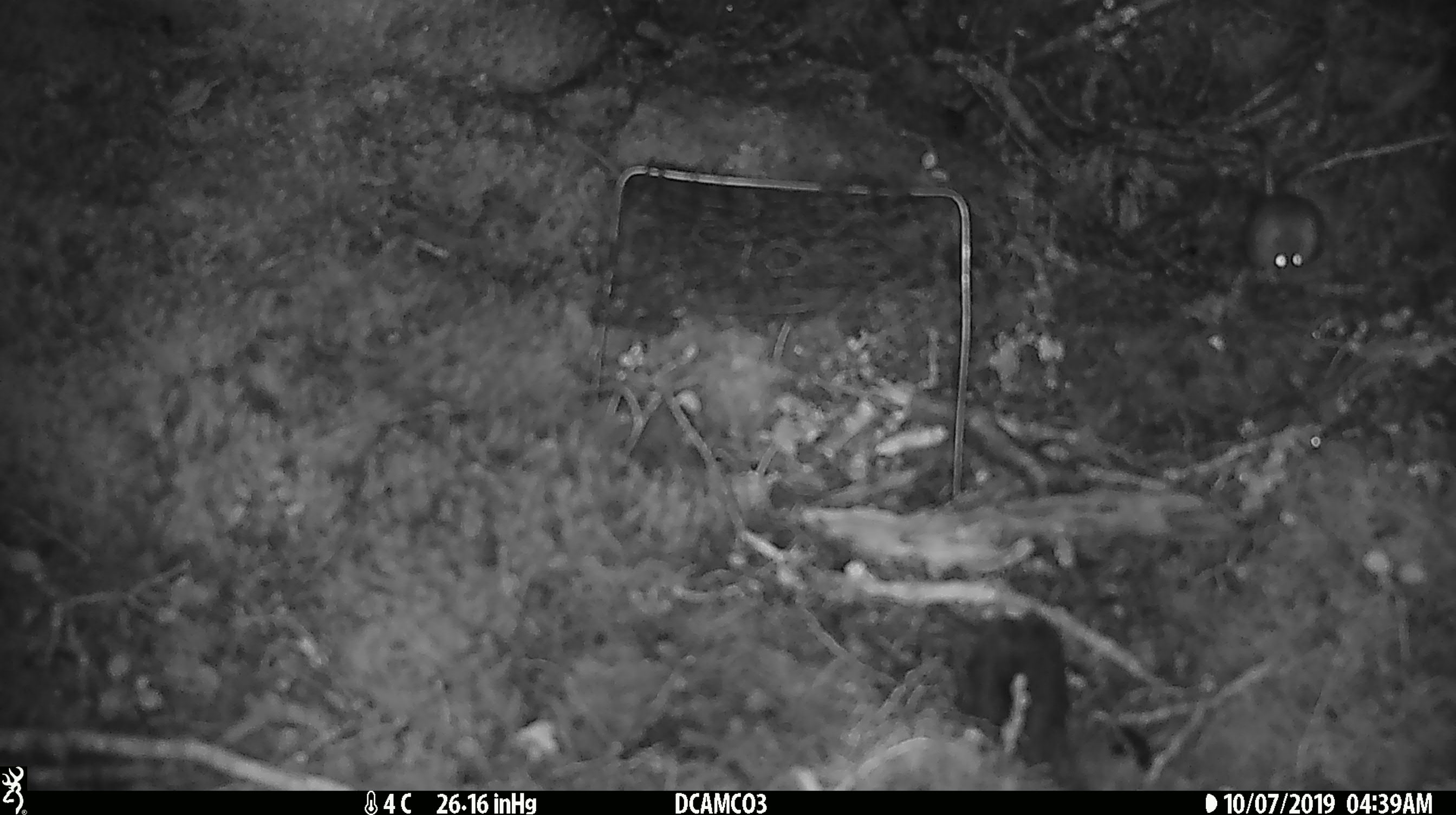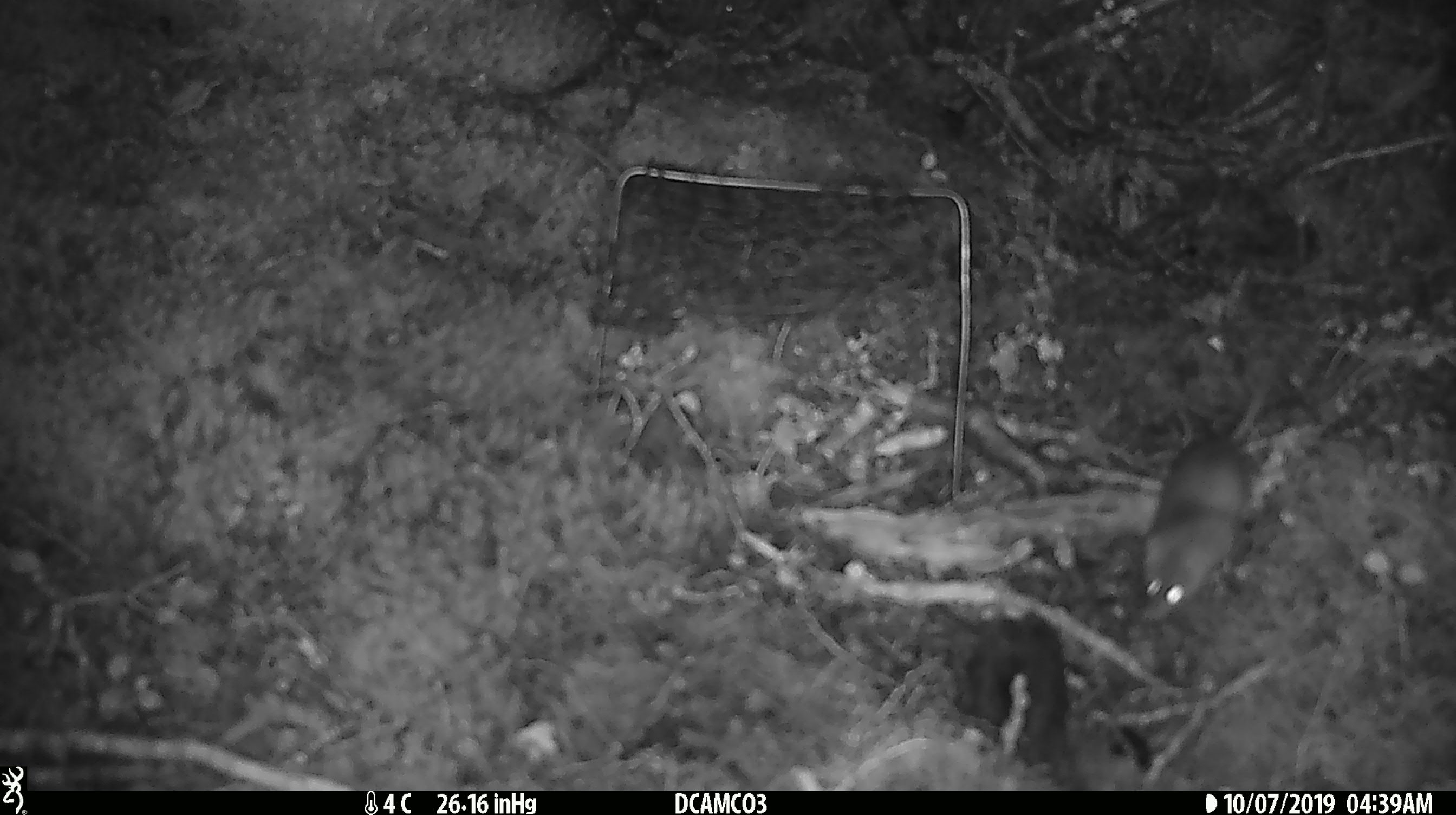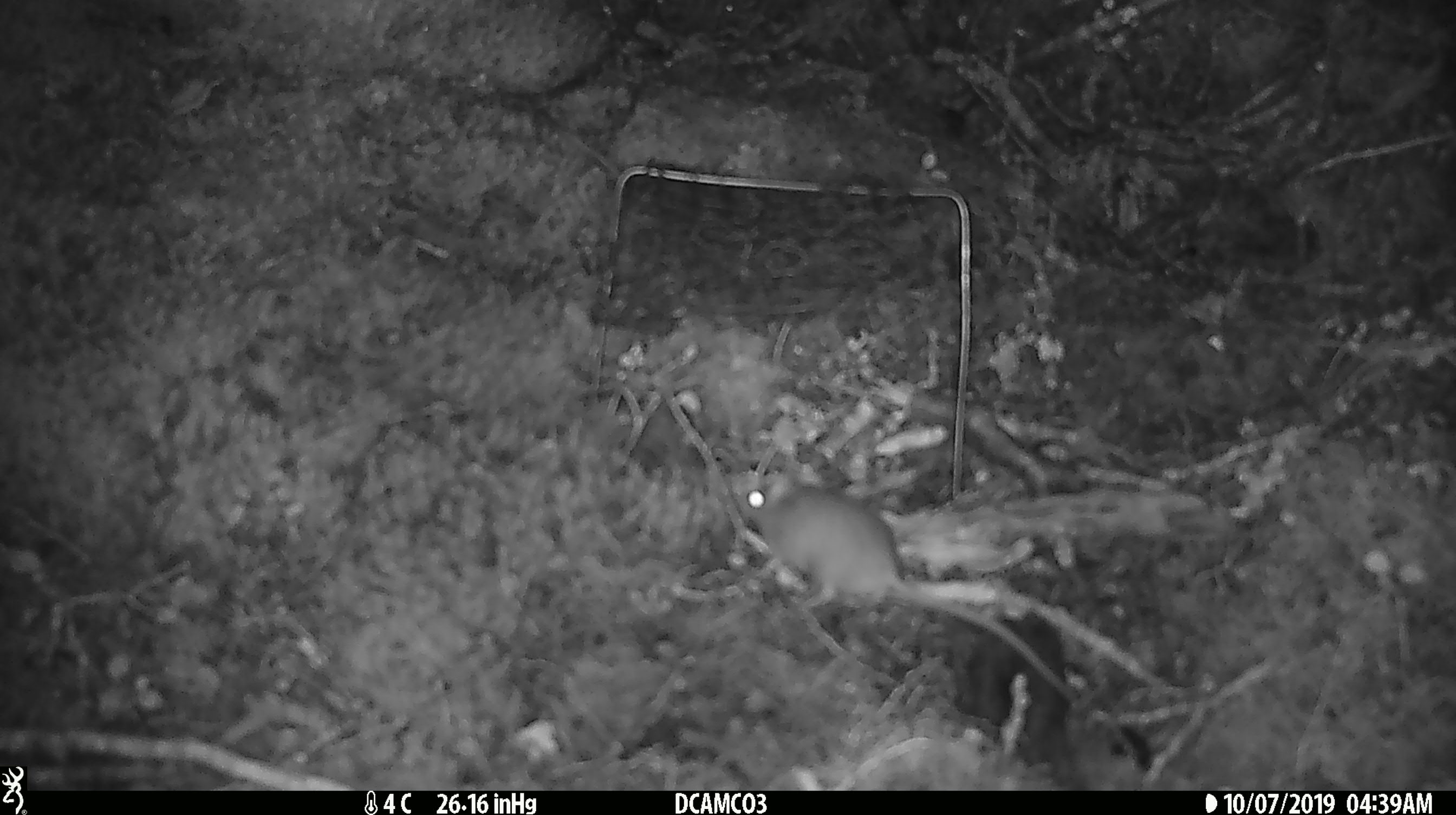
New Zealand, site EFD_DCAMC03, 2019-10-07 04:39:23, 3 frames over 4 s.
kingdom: Animalia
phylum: Chordata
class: Mammalia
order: Rodentia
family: Muridae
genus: Mus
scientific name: Mus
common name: mouse